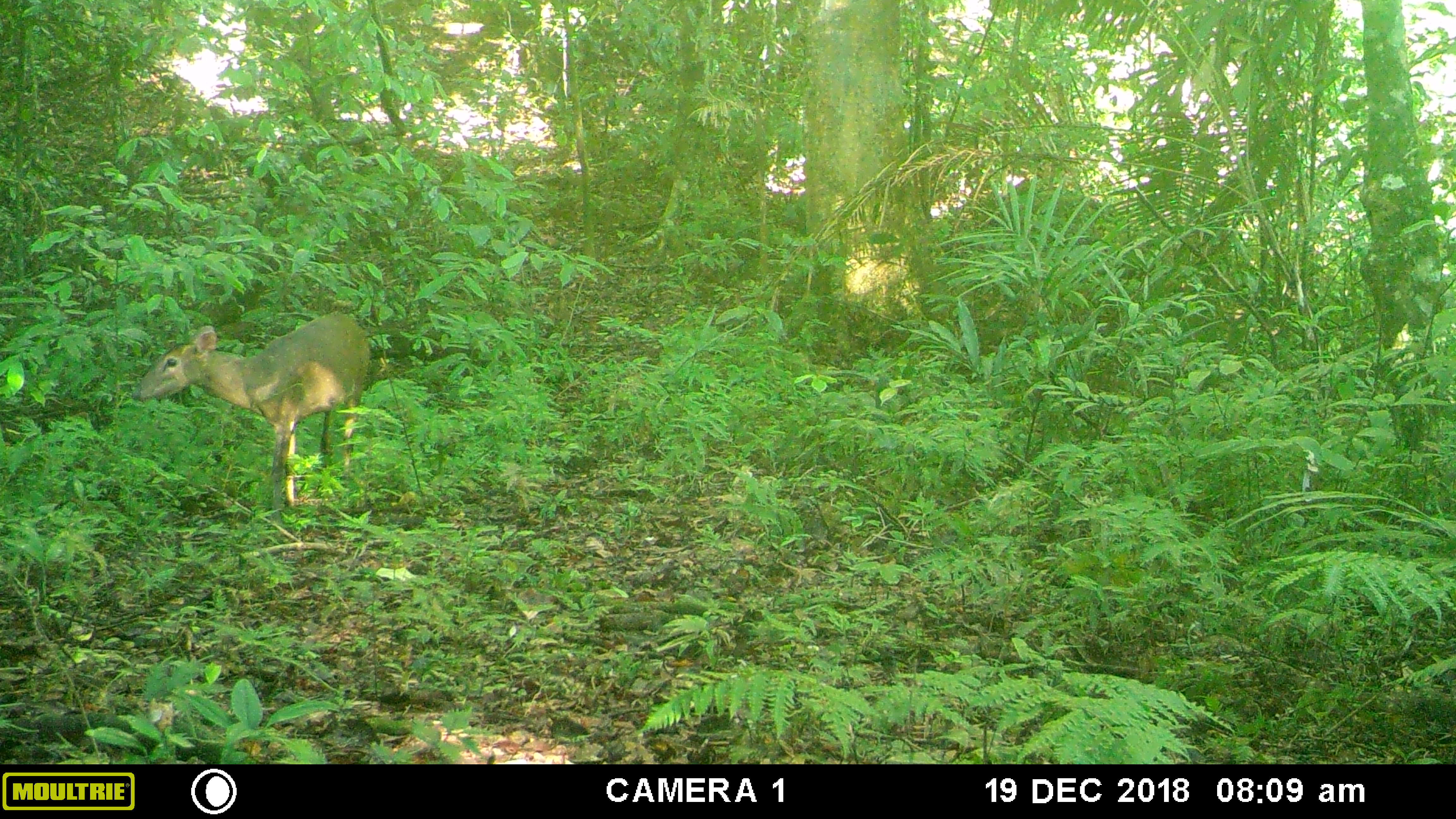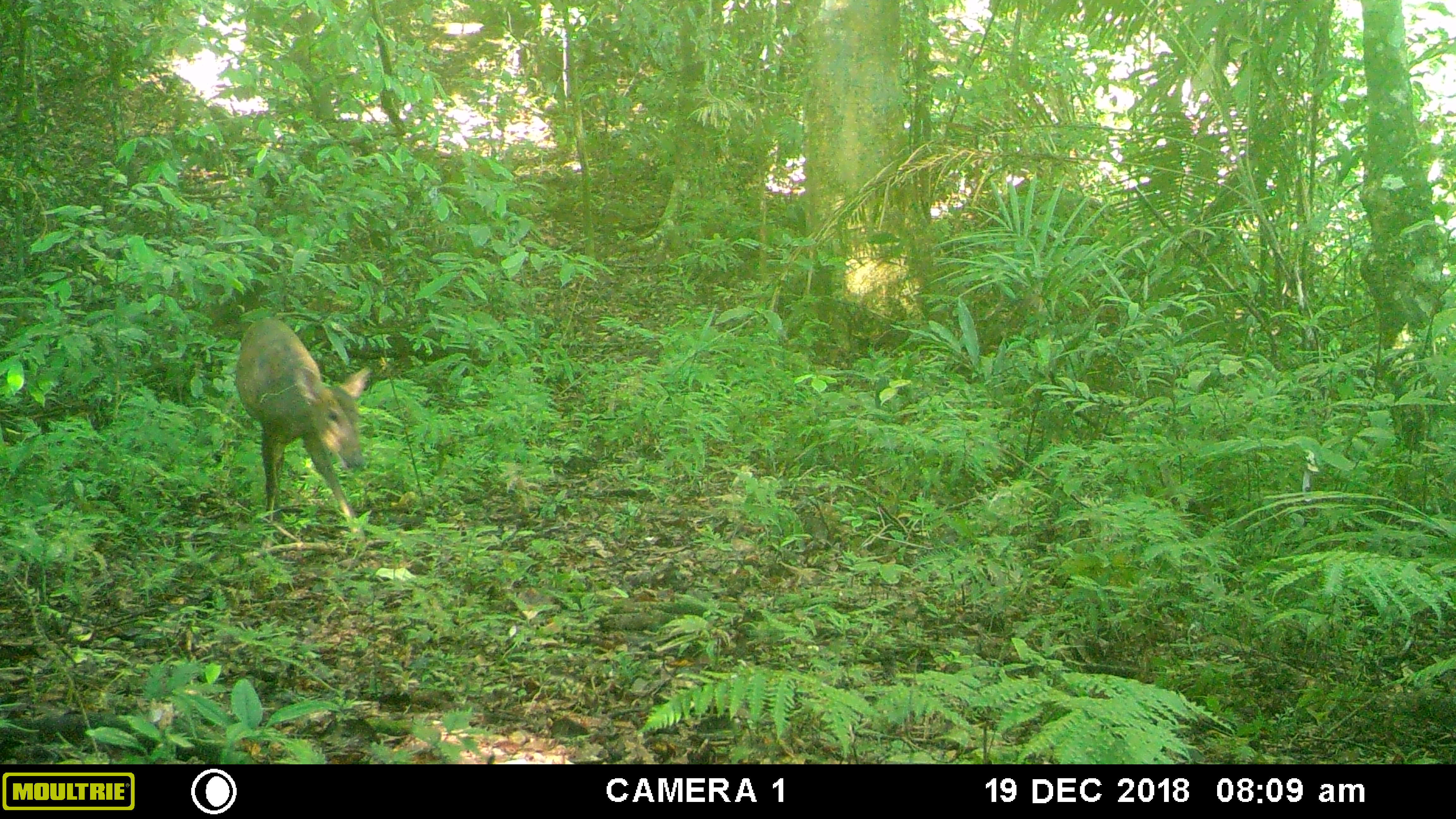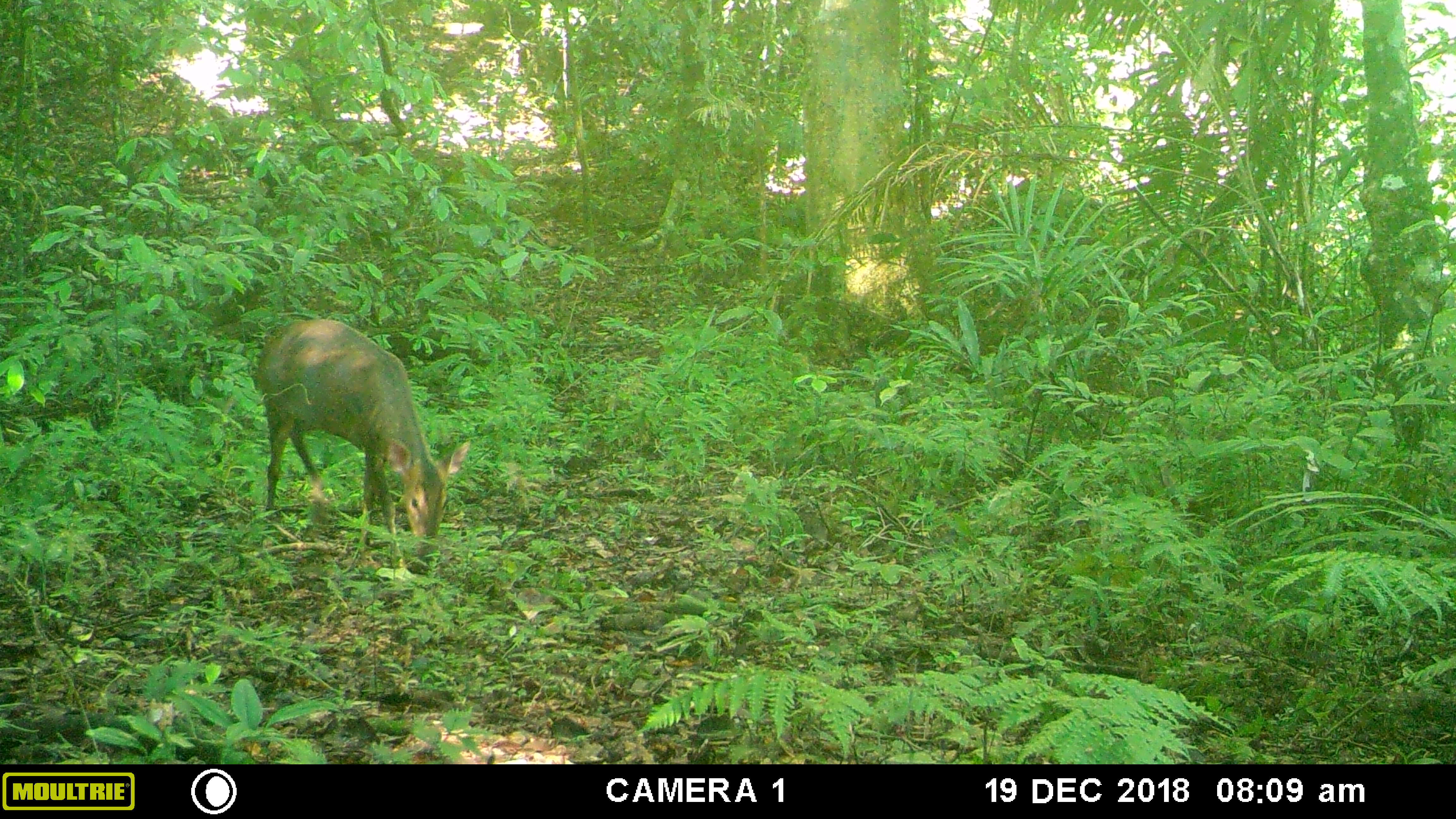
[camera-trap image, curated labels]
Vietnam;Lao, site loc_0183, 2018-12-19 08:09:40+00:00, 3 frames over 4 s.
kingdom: Animalia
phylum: Chordata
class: Mammalia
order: Artiodactyla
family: Cervidae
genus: Muntiacus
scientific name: Muntiacus vuquangensis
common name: large-antlered muntjac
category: large antlered muntjac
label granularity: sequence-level